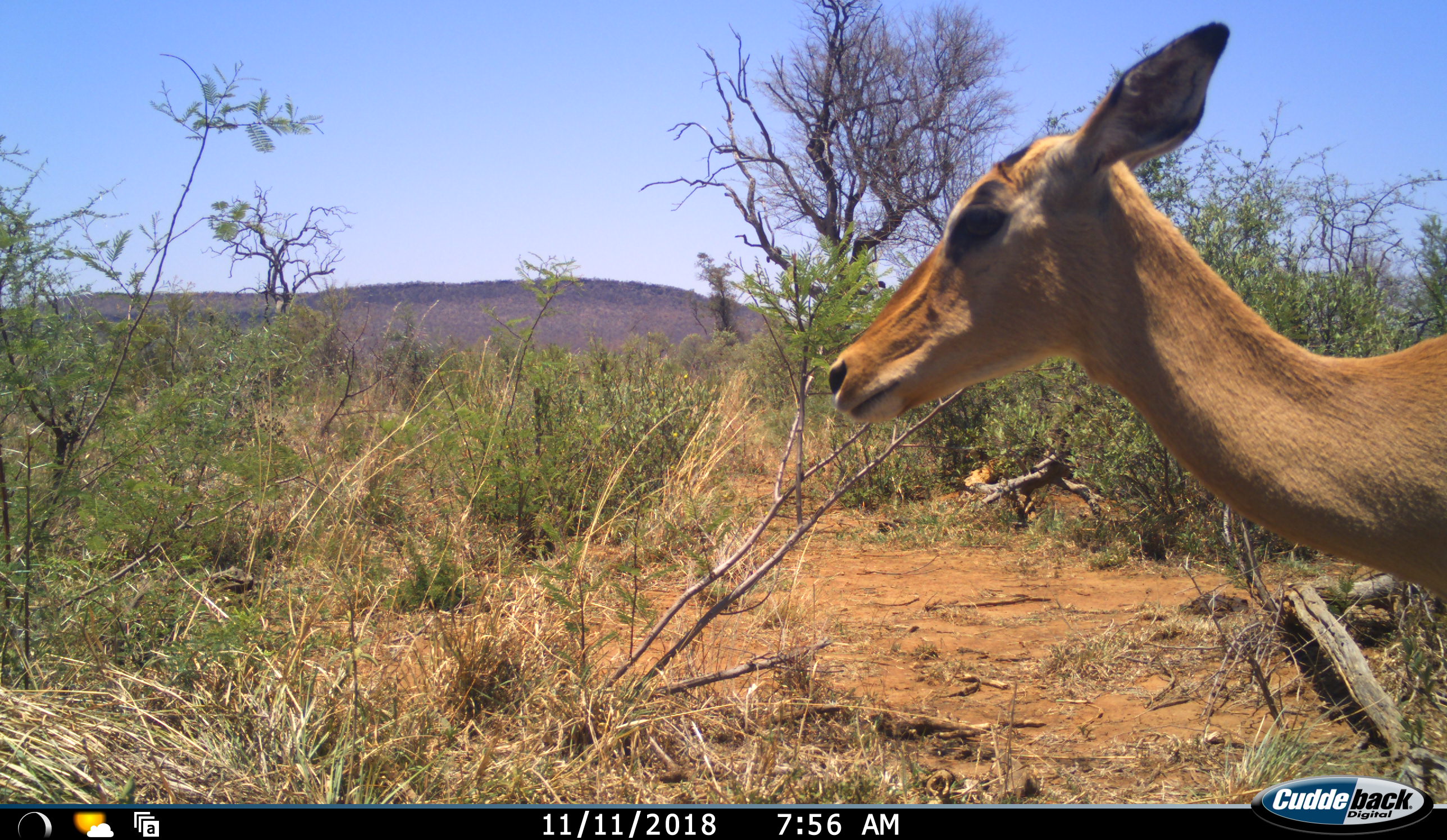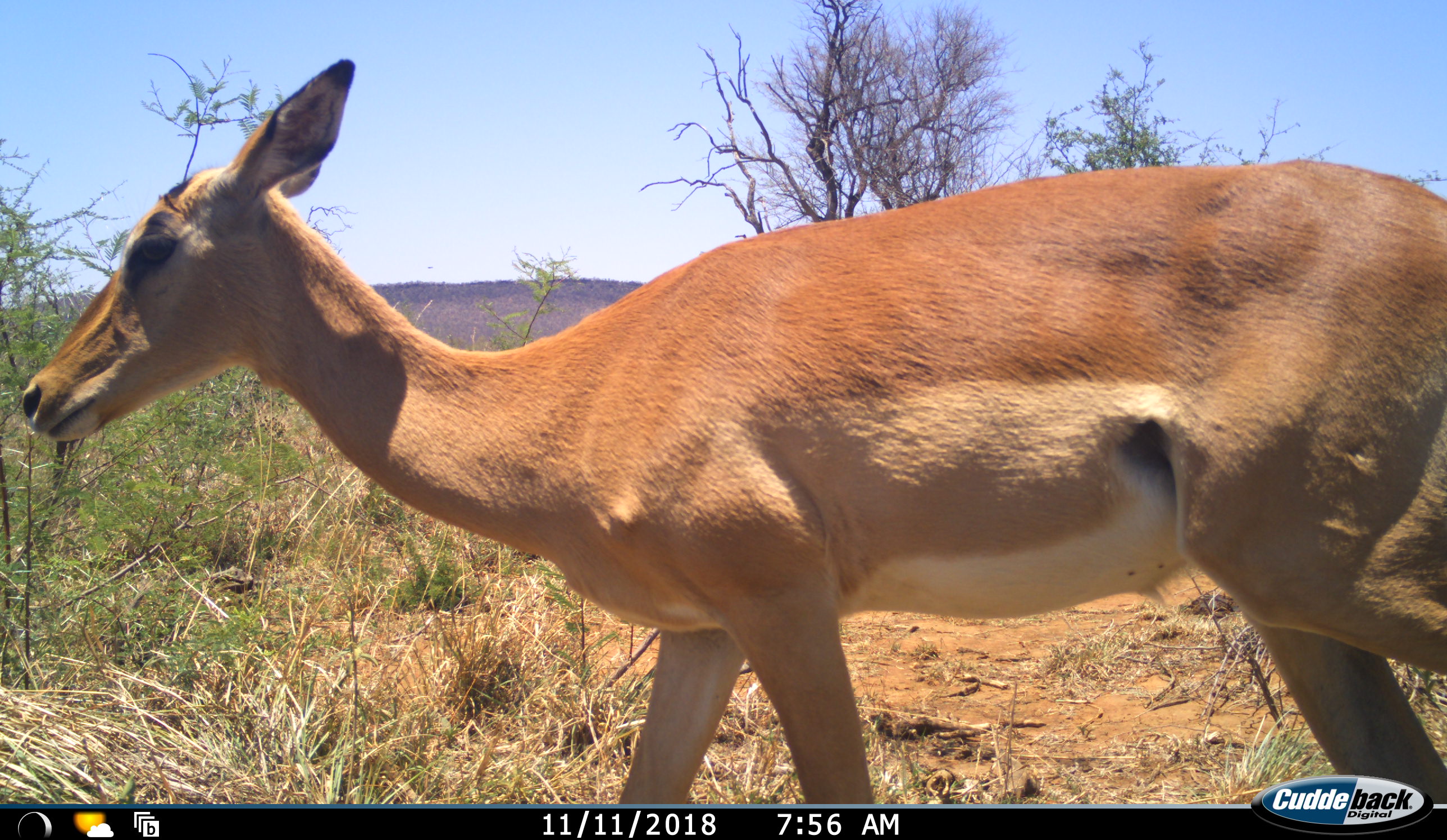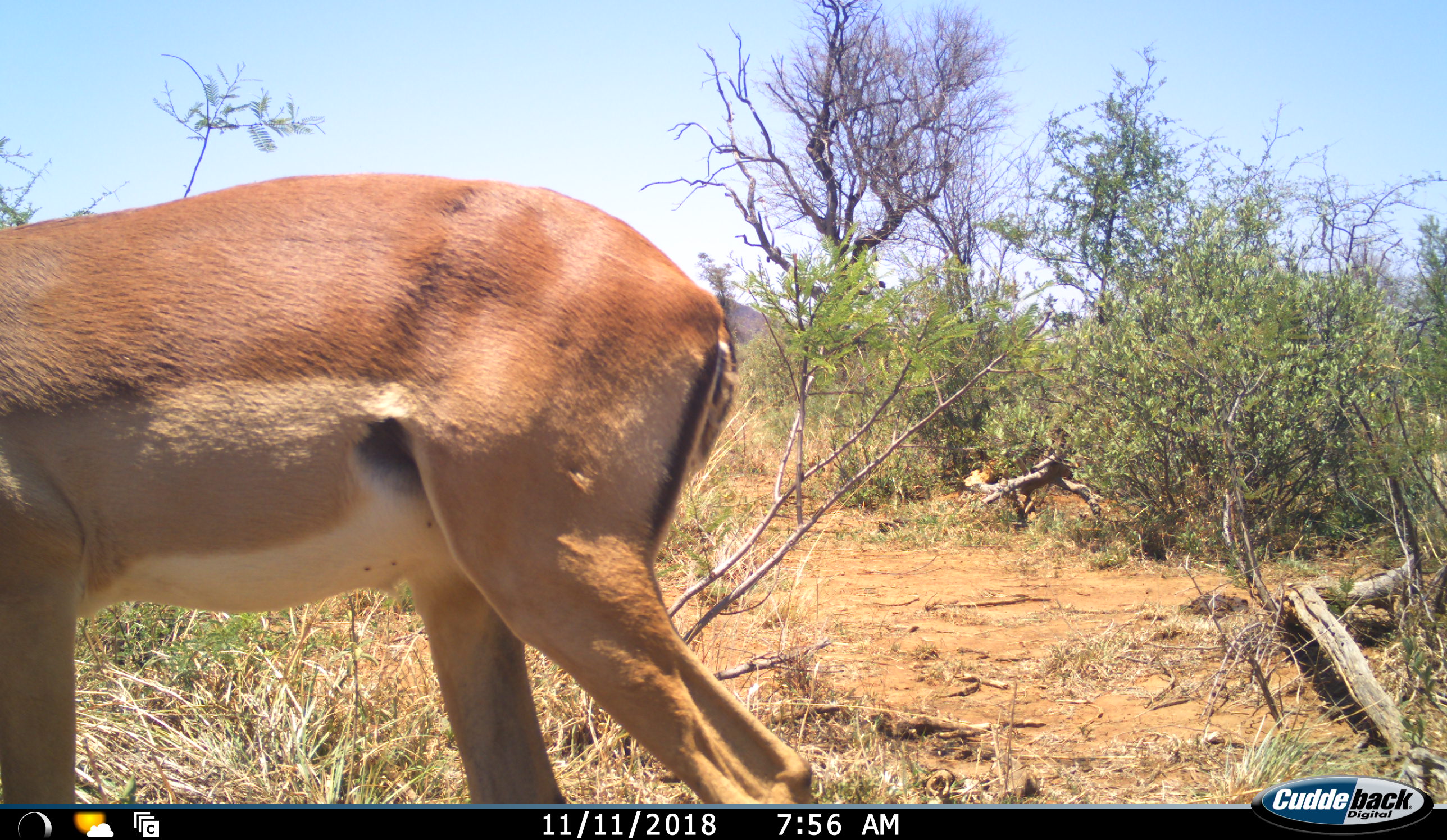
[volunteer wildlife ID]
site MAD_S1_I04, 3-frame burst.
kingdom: Animalia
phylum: Chordata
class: Mammalia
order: Artiodactyla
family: Bovidae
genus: Aepyceros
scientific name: Aepyceros melampus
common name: impala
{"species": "impala (Aepyceros melampus)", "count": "1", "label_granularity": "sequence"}